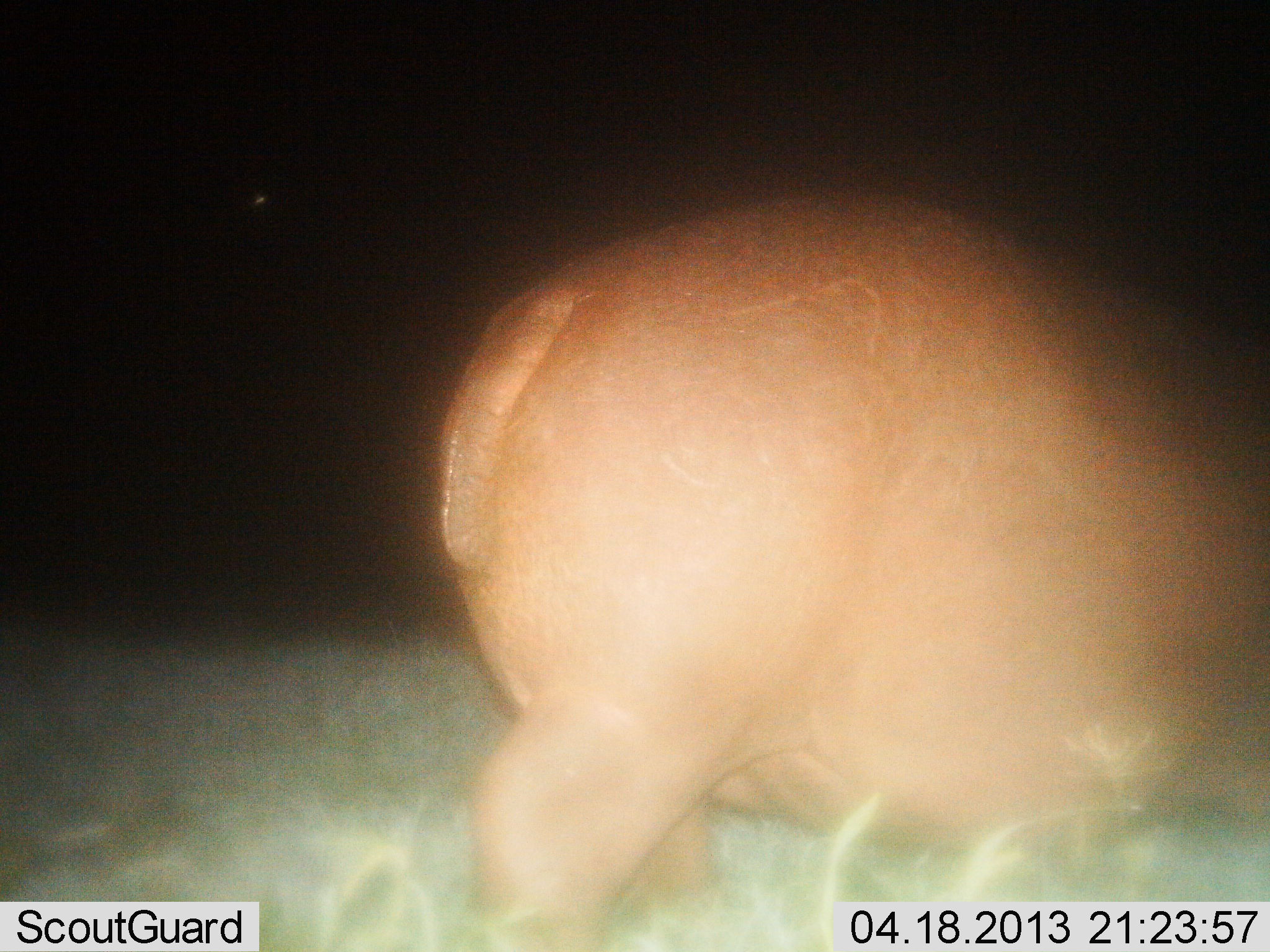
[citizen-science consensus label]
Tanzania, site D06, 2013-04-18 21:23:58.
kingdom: Animalia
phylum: Chordata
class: Mammalia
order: Artiodactyla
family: Hippopotamidae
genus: Hippopotamus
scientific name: Hippopotamus amphibius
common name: hippopotamus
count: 1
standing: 70%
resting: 0%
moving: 30%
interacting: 0%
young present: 0%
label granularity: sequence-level